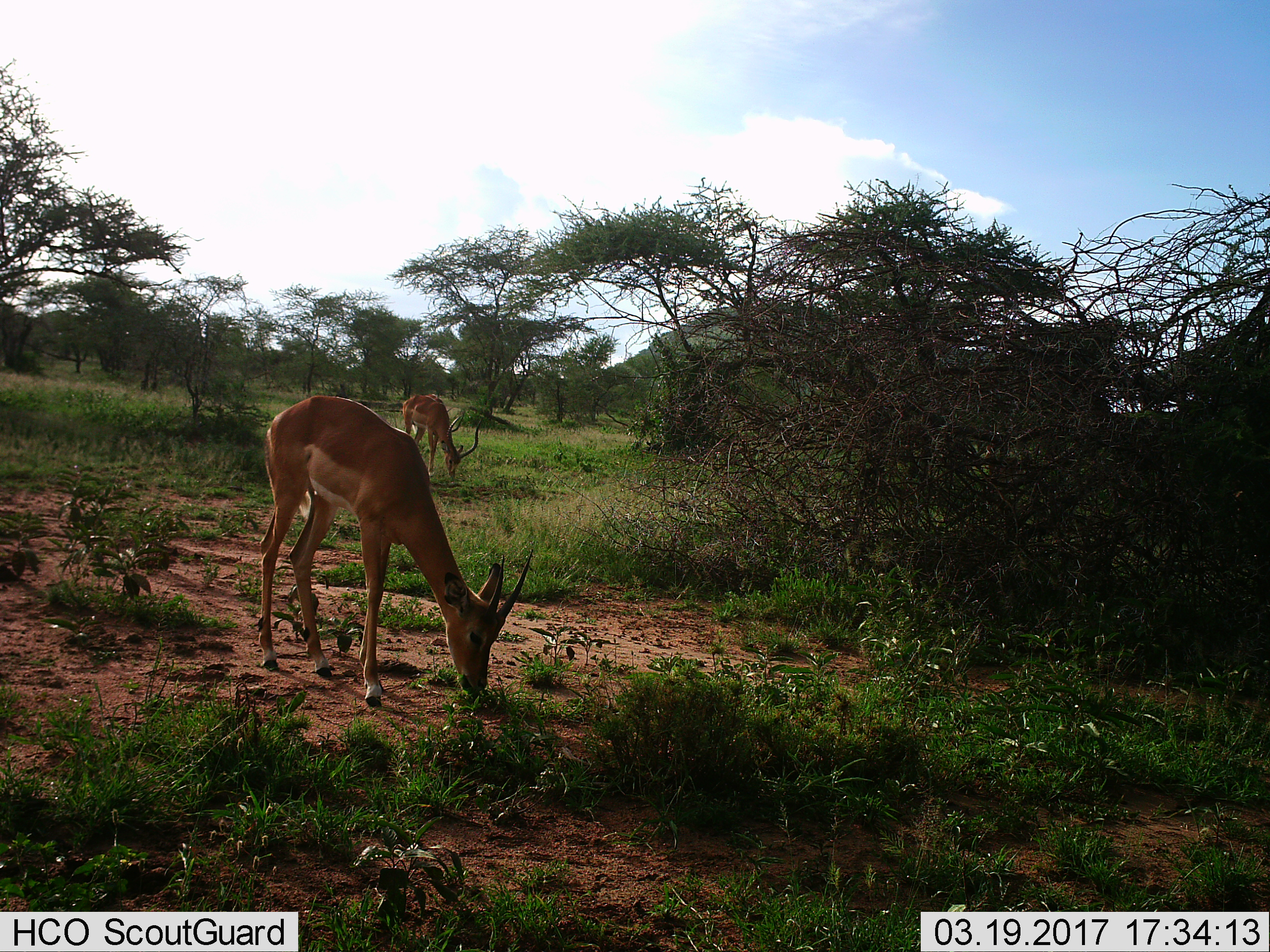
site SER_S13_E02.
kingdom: Animalia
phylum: Chordata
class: Mammalia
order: Artiodactyla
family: Bovidae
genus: Aepyceros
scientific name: Aepyceros melampus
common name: impala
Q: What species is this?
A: Impala (Aepyceros melampus).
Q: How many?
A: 2.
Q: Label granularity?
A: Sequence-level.